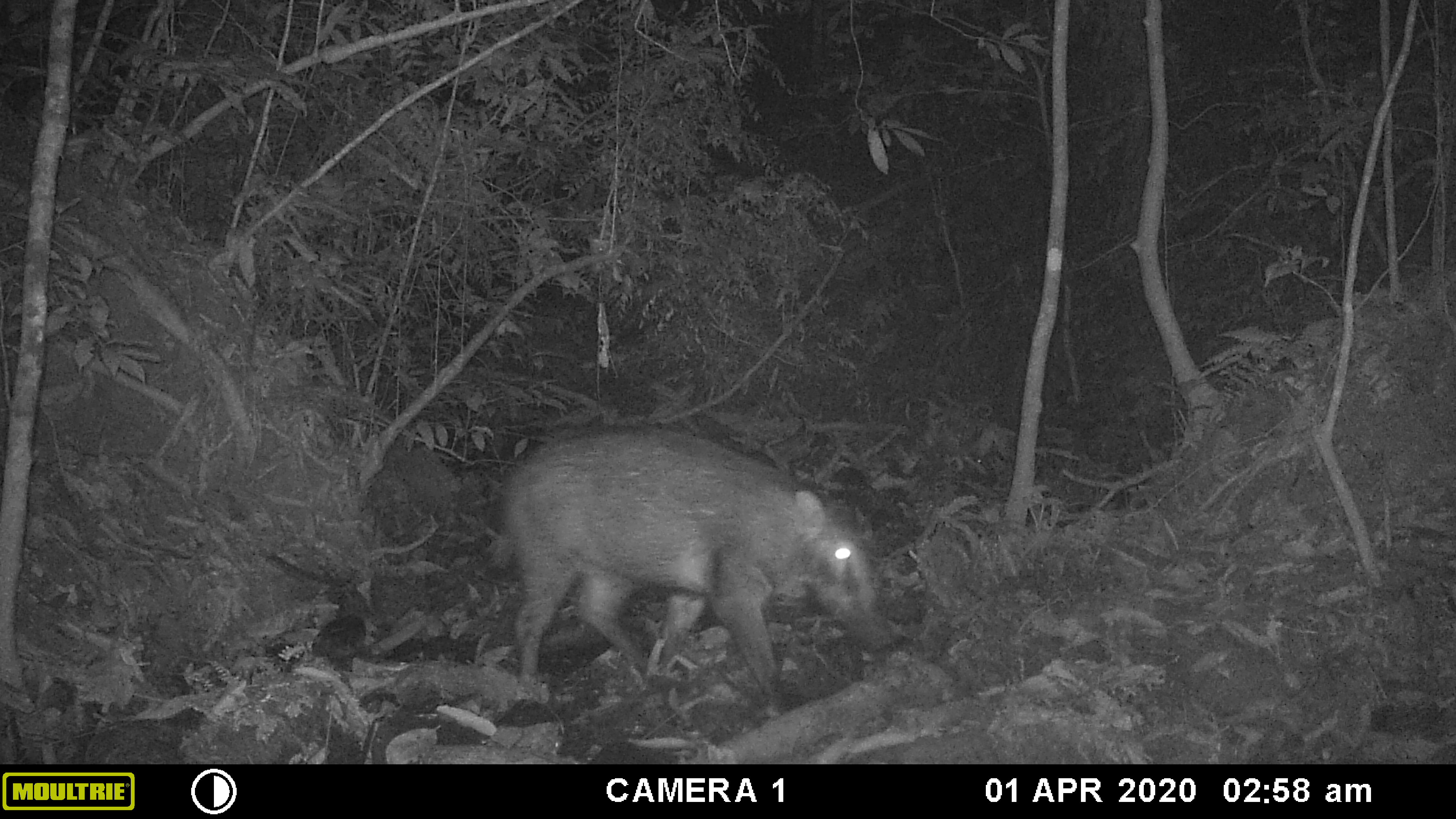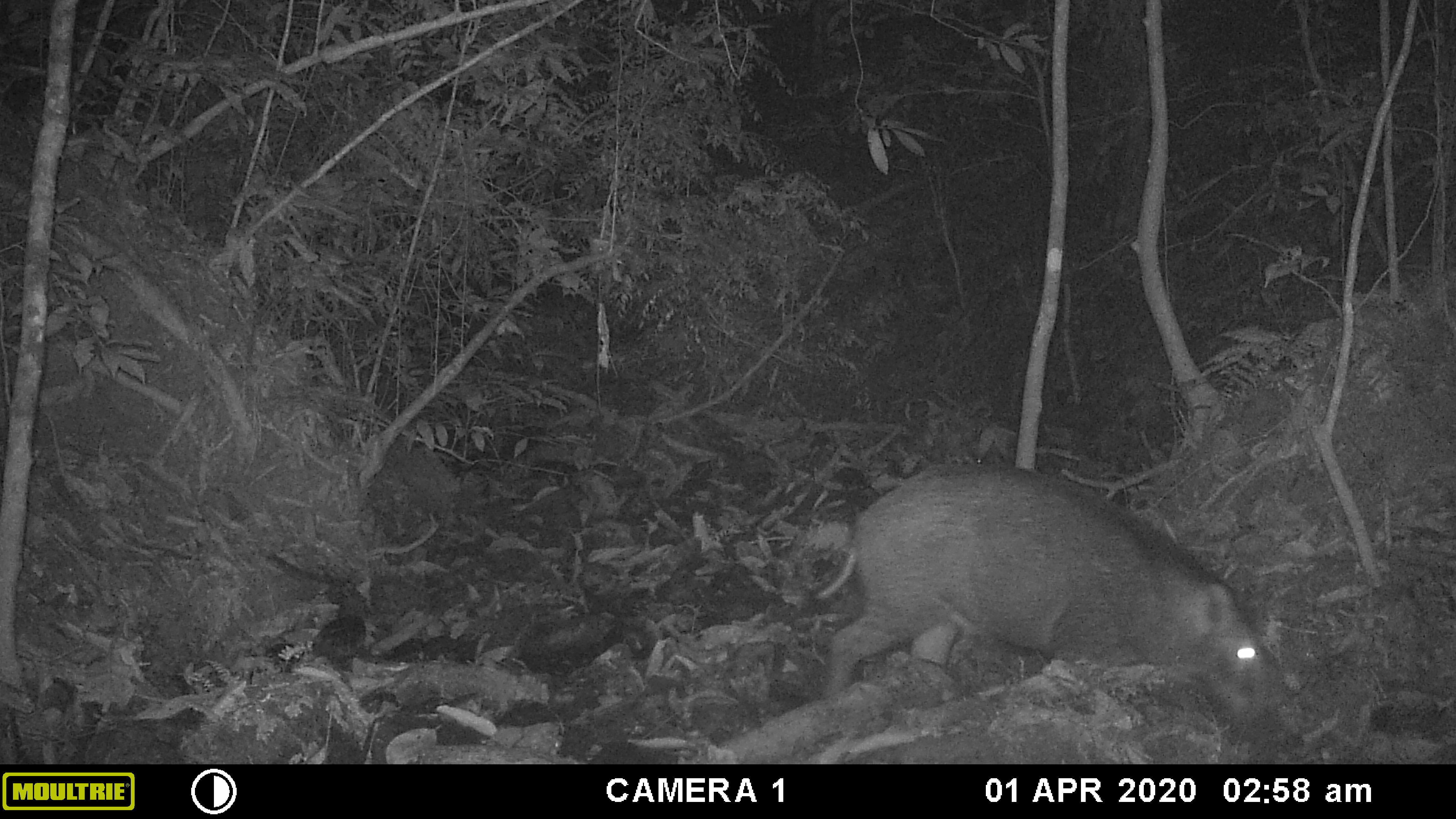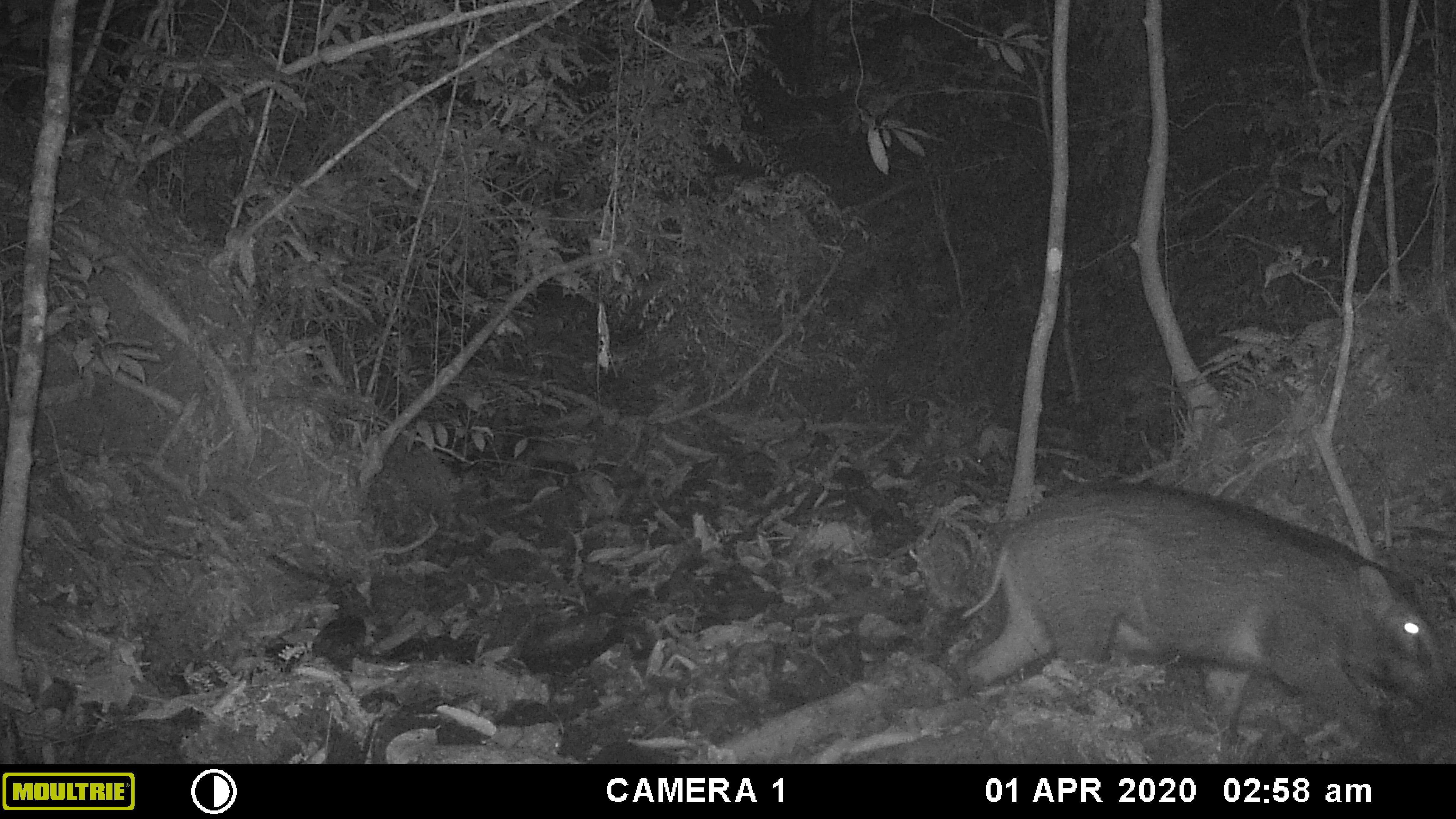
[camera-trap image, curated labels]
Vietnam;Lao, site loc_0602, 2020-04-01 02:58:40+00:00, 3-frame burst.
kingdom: Animalia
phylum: Chordata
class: Mammalia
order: Artiodactyla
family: Suidae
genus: Sus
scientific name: Sus scrofa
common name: eurasian wild pig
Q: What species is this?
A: Eurasian wild pig (Sus scrofa).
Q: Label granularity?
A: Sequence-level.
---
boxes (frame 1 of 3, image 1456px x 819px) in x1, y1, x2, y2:
eurasian wild pig: 488, 425, 894, 712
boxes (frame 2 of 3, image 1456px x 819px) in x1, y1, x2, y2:
eurasian wild pig: 813, 464, 1287, 751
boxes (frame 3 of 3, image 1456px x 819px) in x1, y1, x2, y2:
eurasian wild pig: 961, 481, 1456, 759